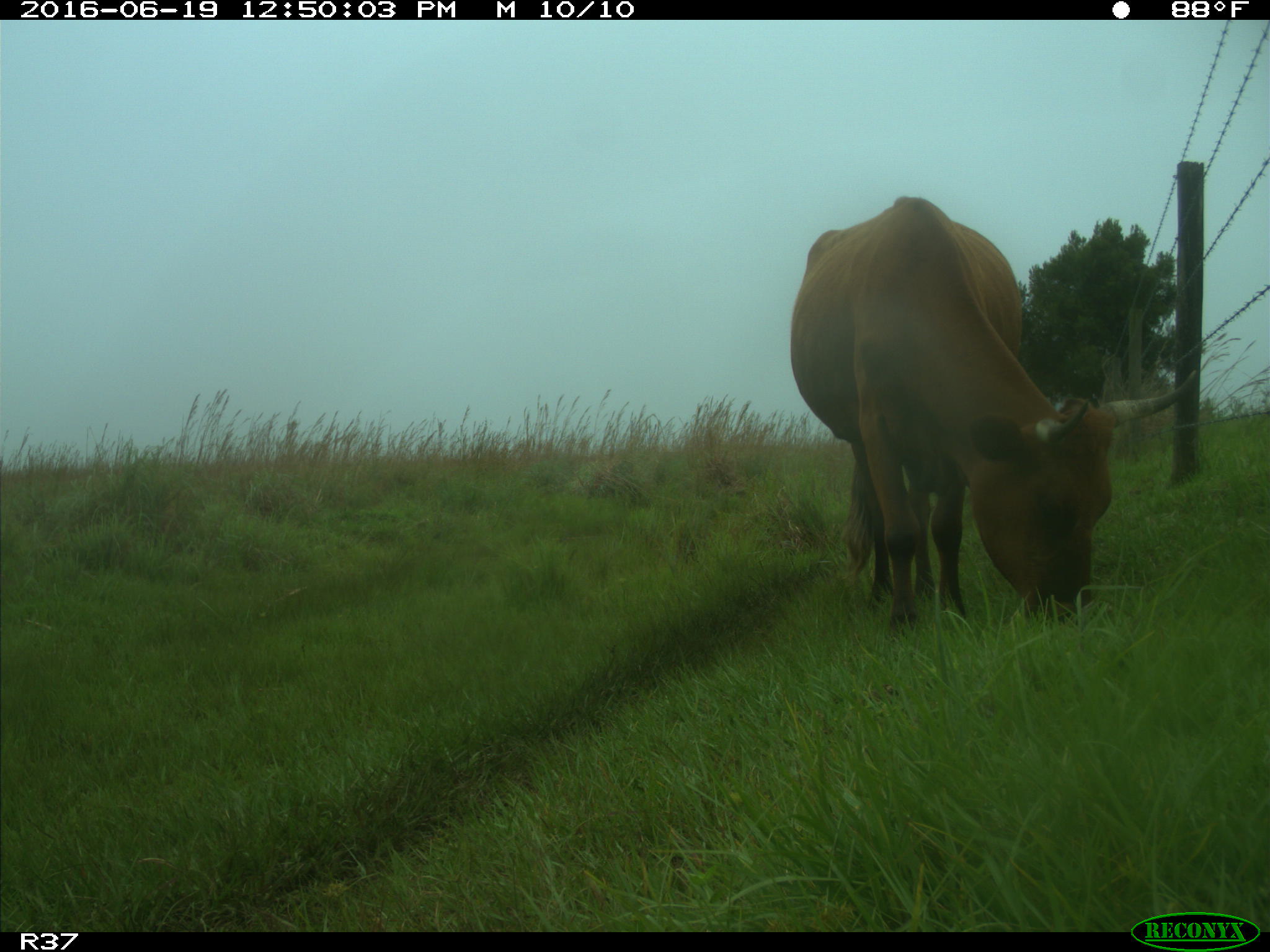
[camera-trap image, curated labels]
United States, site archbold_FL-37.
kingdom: Animalia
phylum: Chordata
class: Mammalia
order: Artiodactyla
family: Bovidae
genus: Bos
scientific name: Bos taurus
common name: domestic cow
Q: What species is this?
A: Bos taurus (domestic cow).